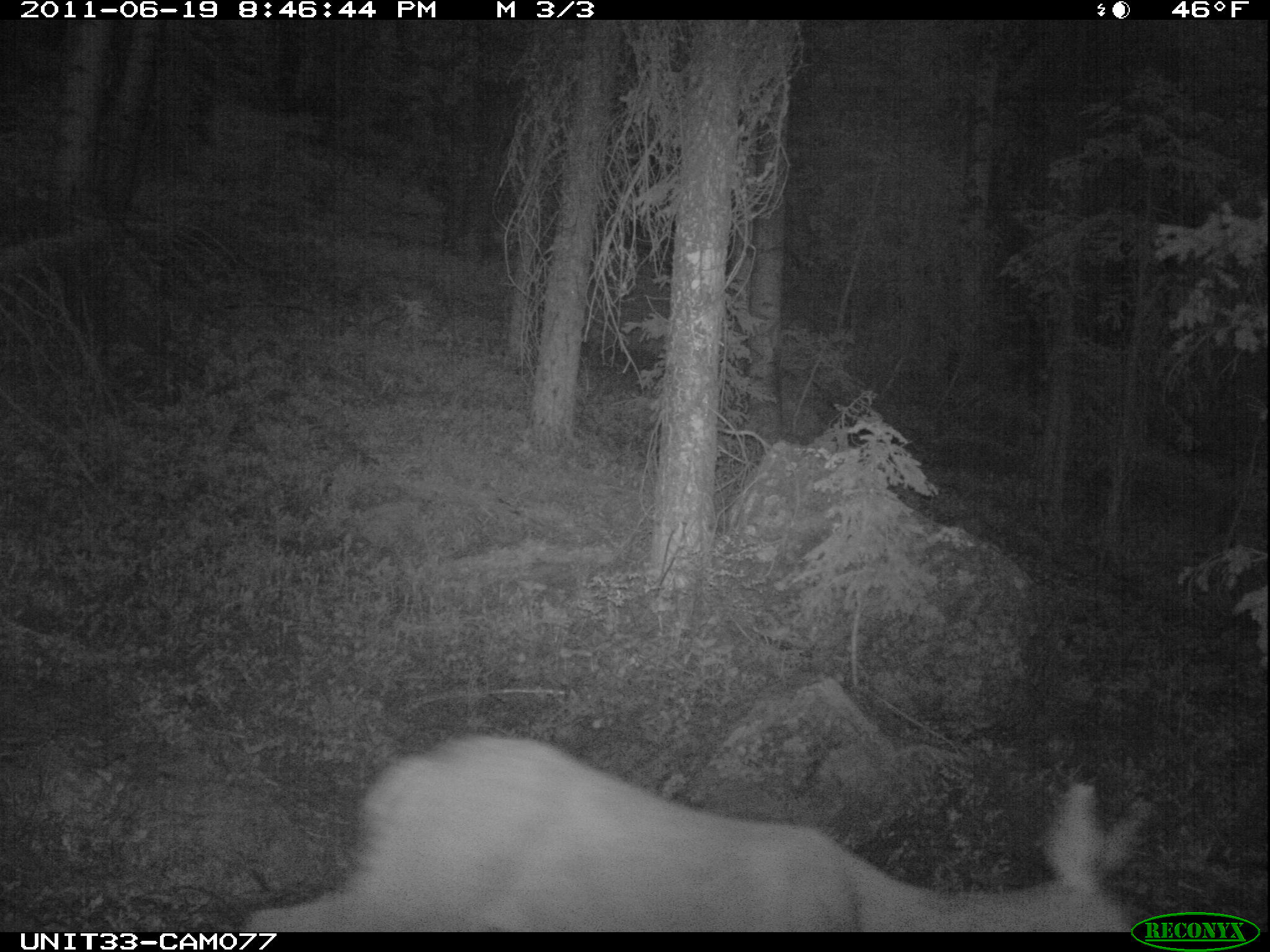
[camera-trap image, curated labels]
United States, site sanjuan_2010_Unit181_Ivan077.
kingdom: Animalia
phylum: Chordata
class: Mammalia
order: Artiodactyla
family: Cervidae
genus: Odocoileus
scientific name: Odocoileus hemionus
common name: mule deer